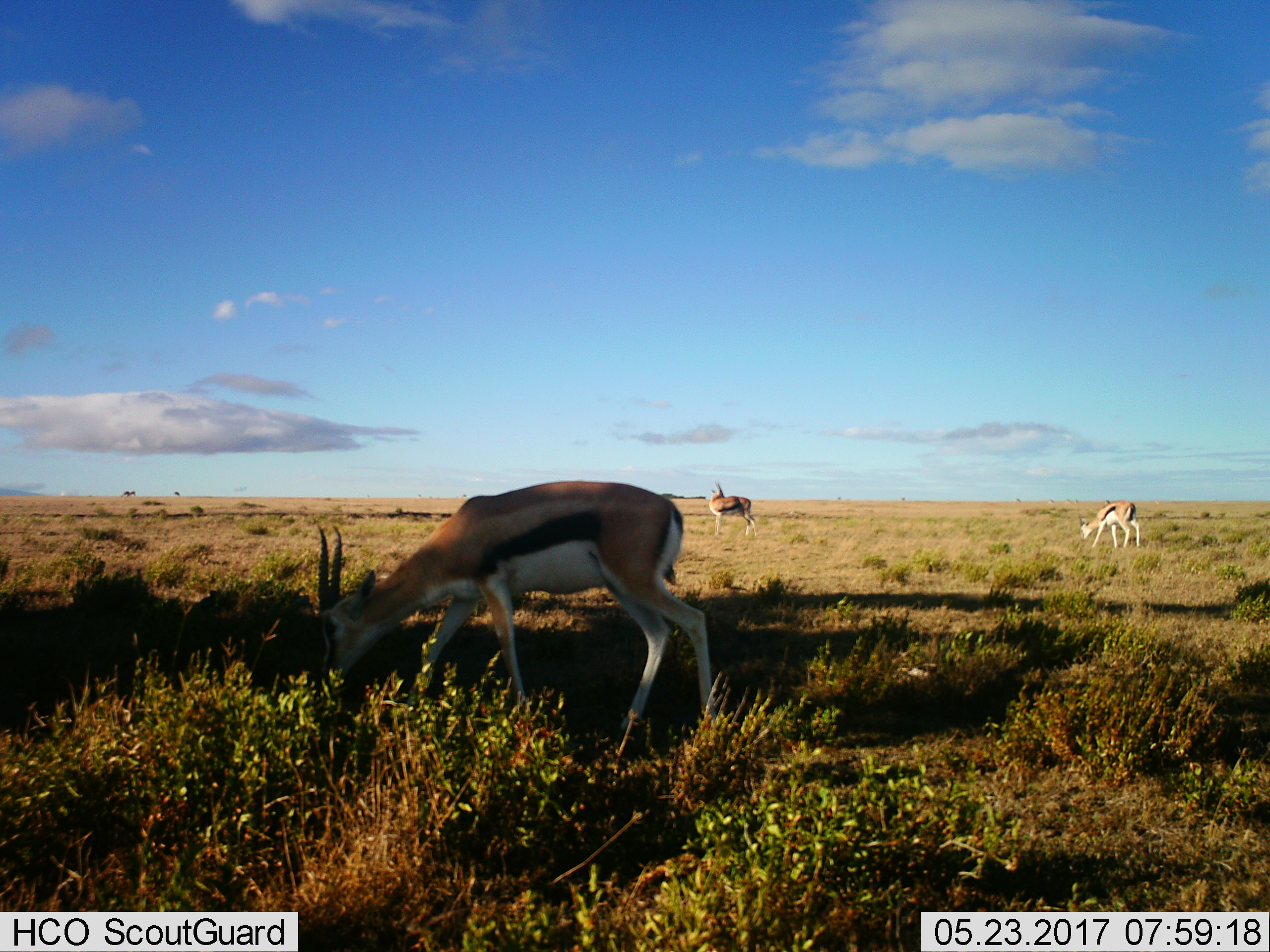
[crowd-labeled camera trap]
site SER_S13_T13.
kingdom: Animalia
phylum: Chordata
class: Mammalia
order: Artiodactyla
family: Bovidae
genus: Eudorcas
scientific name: Eudorcas thomsonii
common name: thomson's gazelle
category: gazellethomsons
Gazellethomsons (thomson's gazelle) (Eudorcas thomsonii), count 3. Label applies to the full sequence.